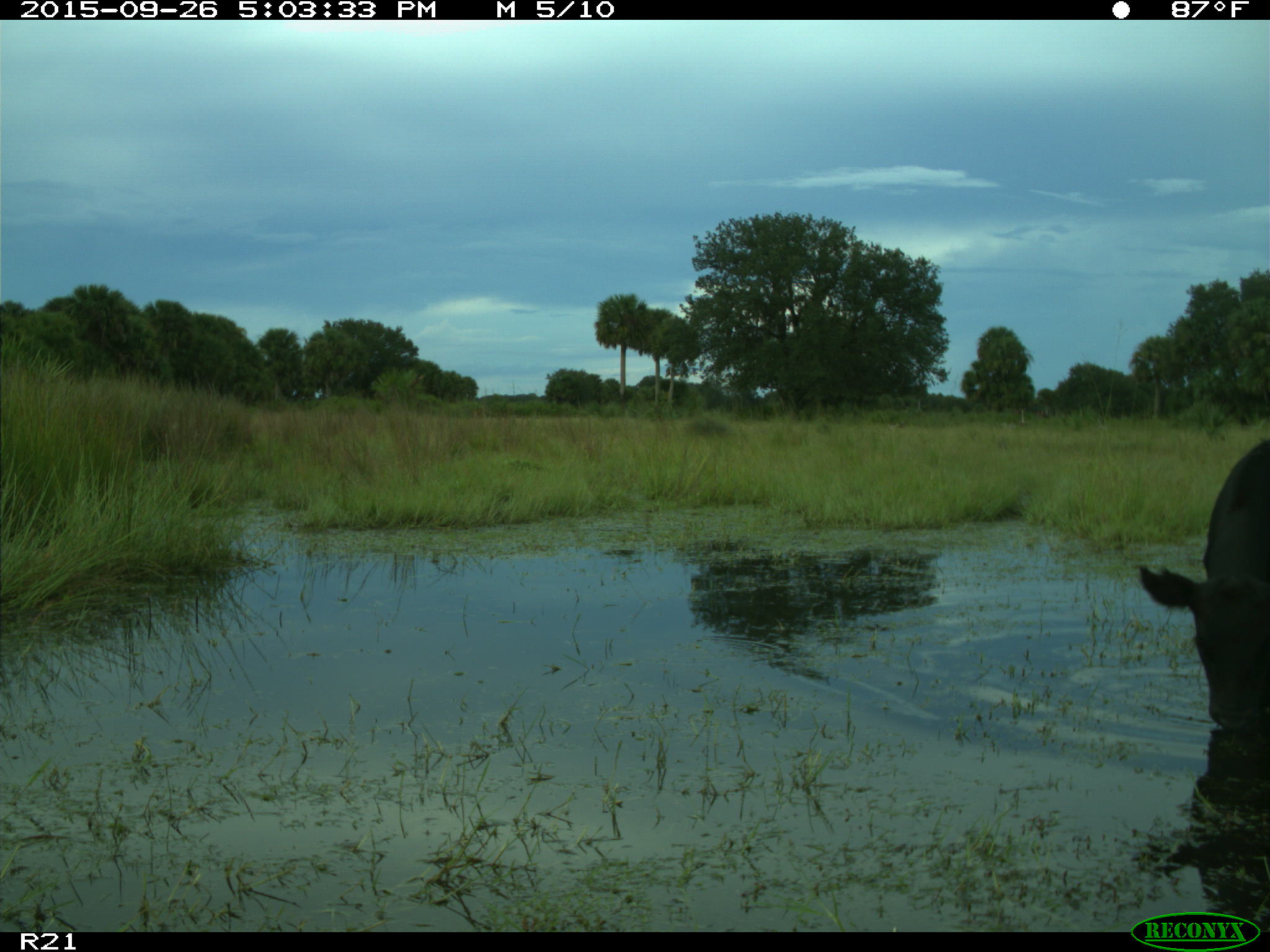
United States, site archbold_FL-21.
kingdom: Animalia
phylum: Chordata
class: Mammalia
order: Artiodactyla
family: Bovidae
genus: Bos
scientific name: Bos taurus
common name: domestic cow